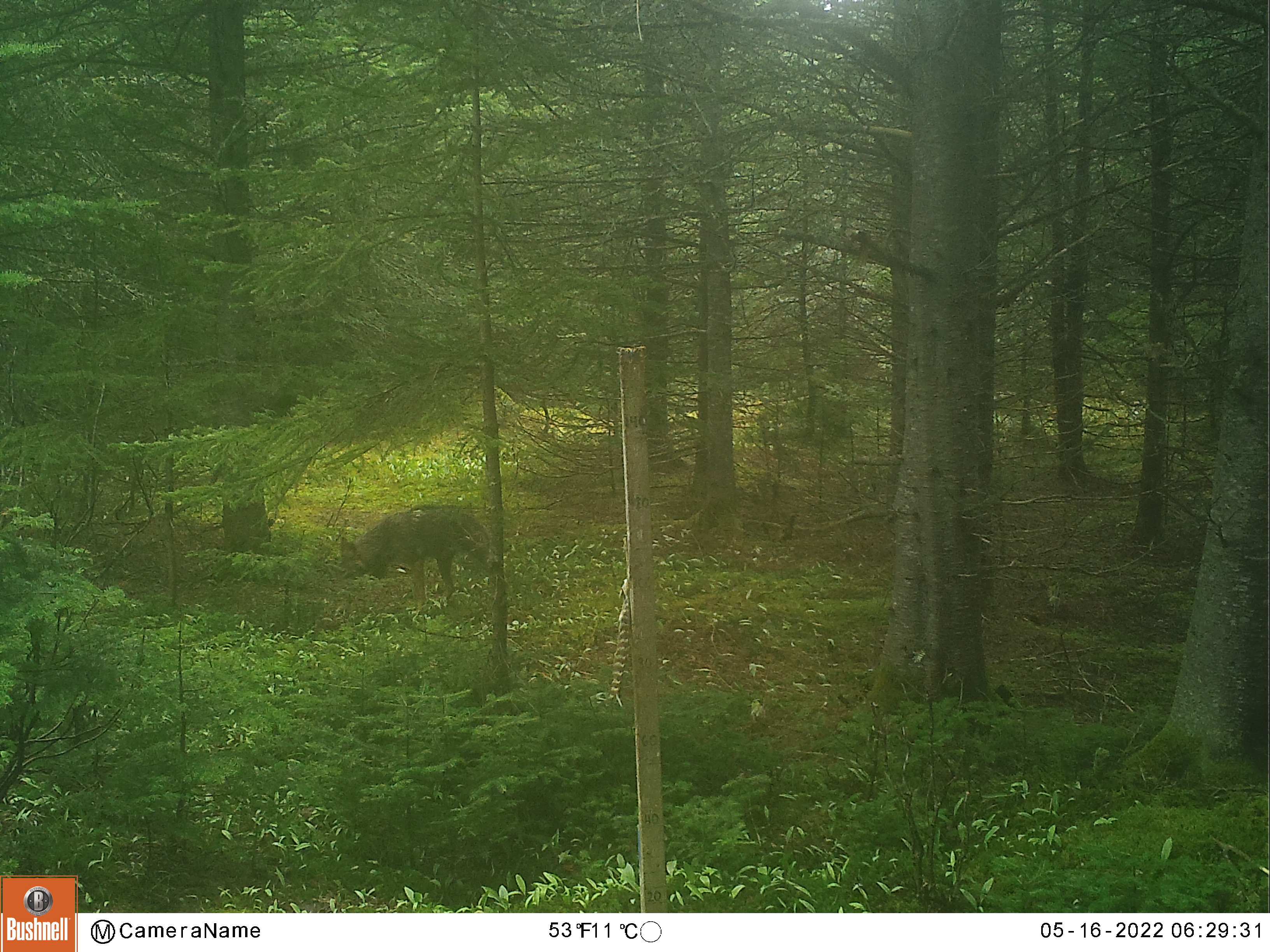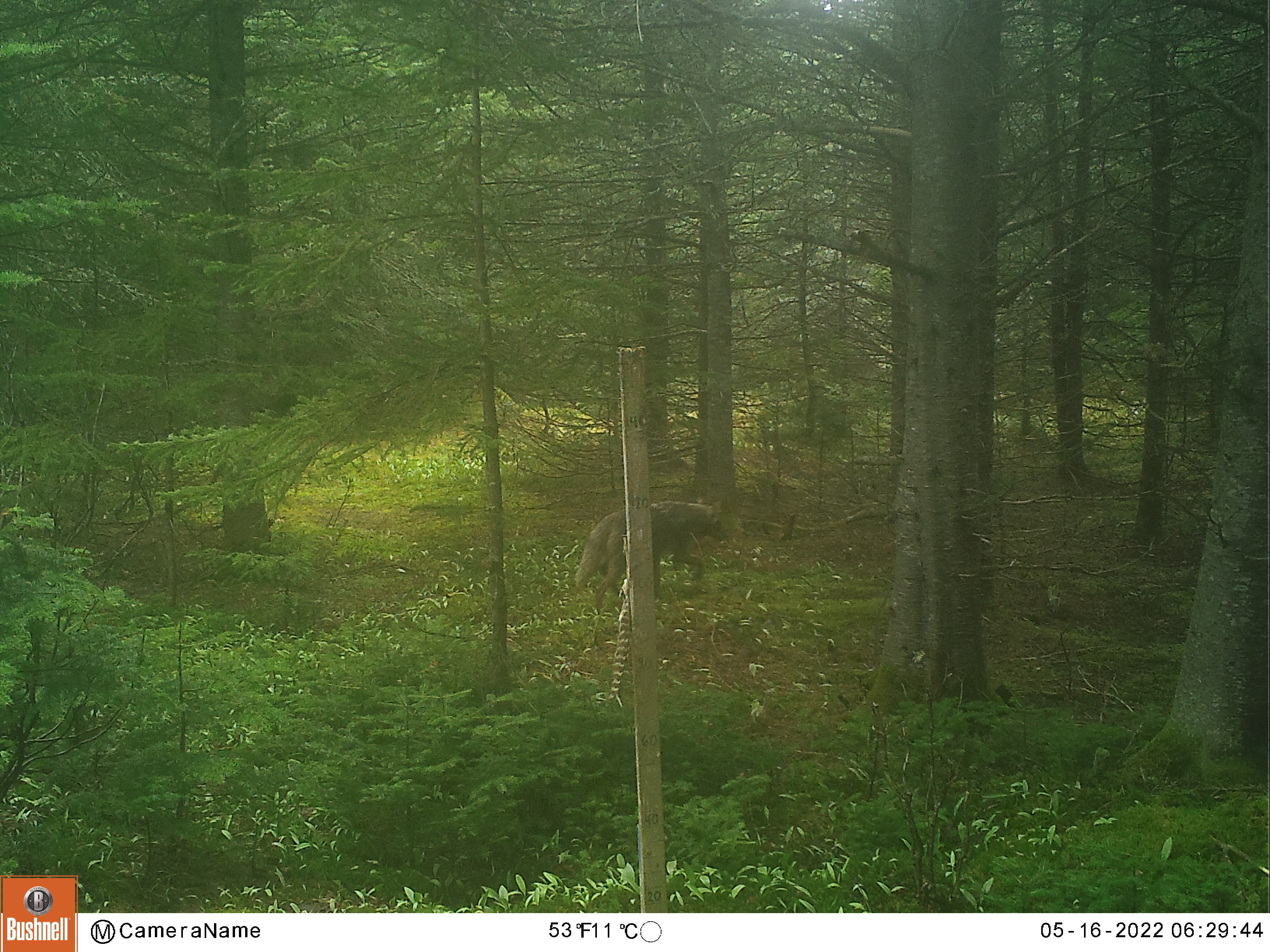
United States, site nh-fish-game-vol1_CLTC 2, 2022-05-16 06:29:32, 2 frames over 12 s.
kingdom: Animalia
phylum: Chordata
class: Mammalia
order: Carnivora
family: Canidae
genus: Canis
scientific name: Canis latrans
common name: coyote